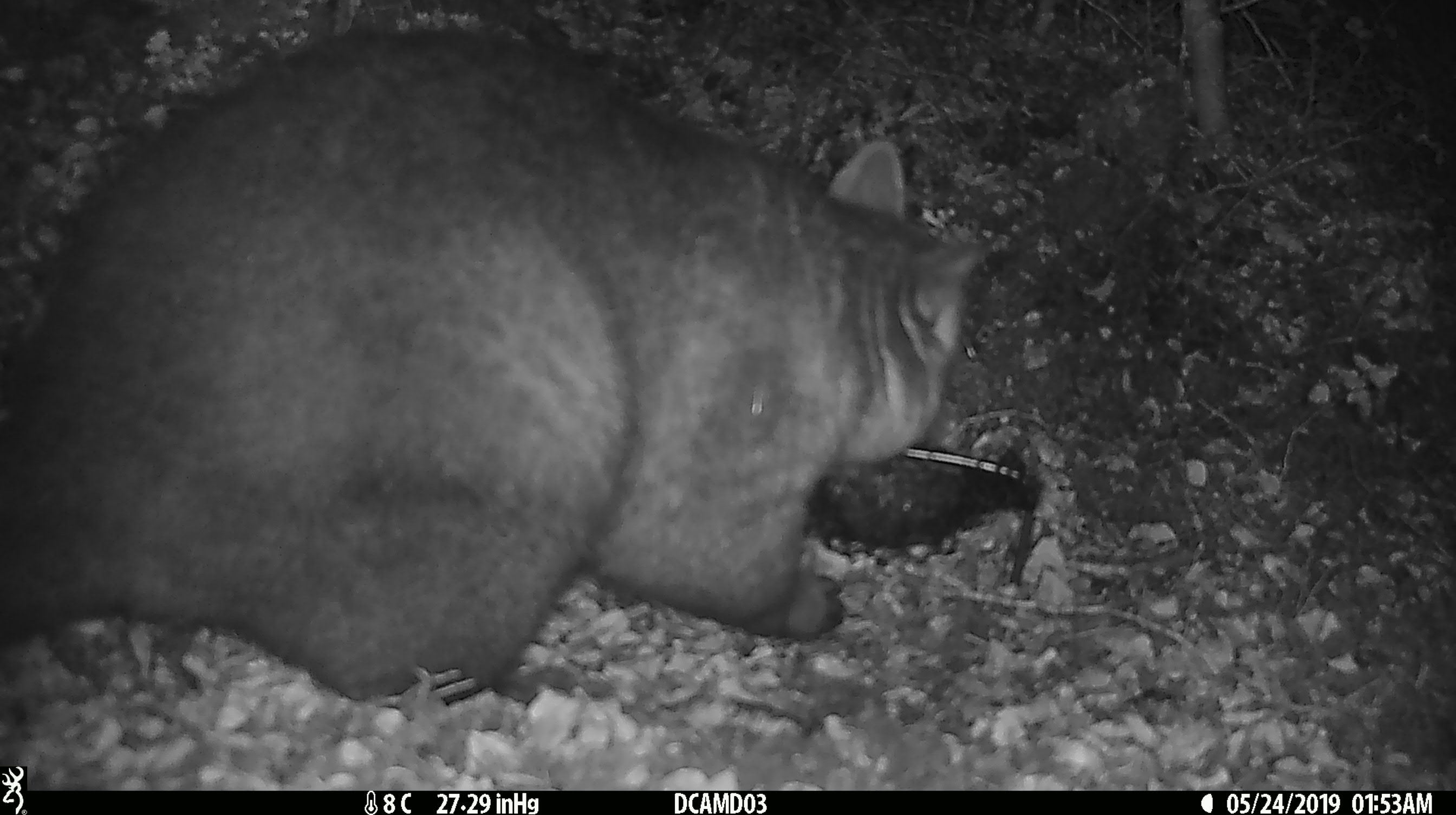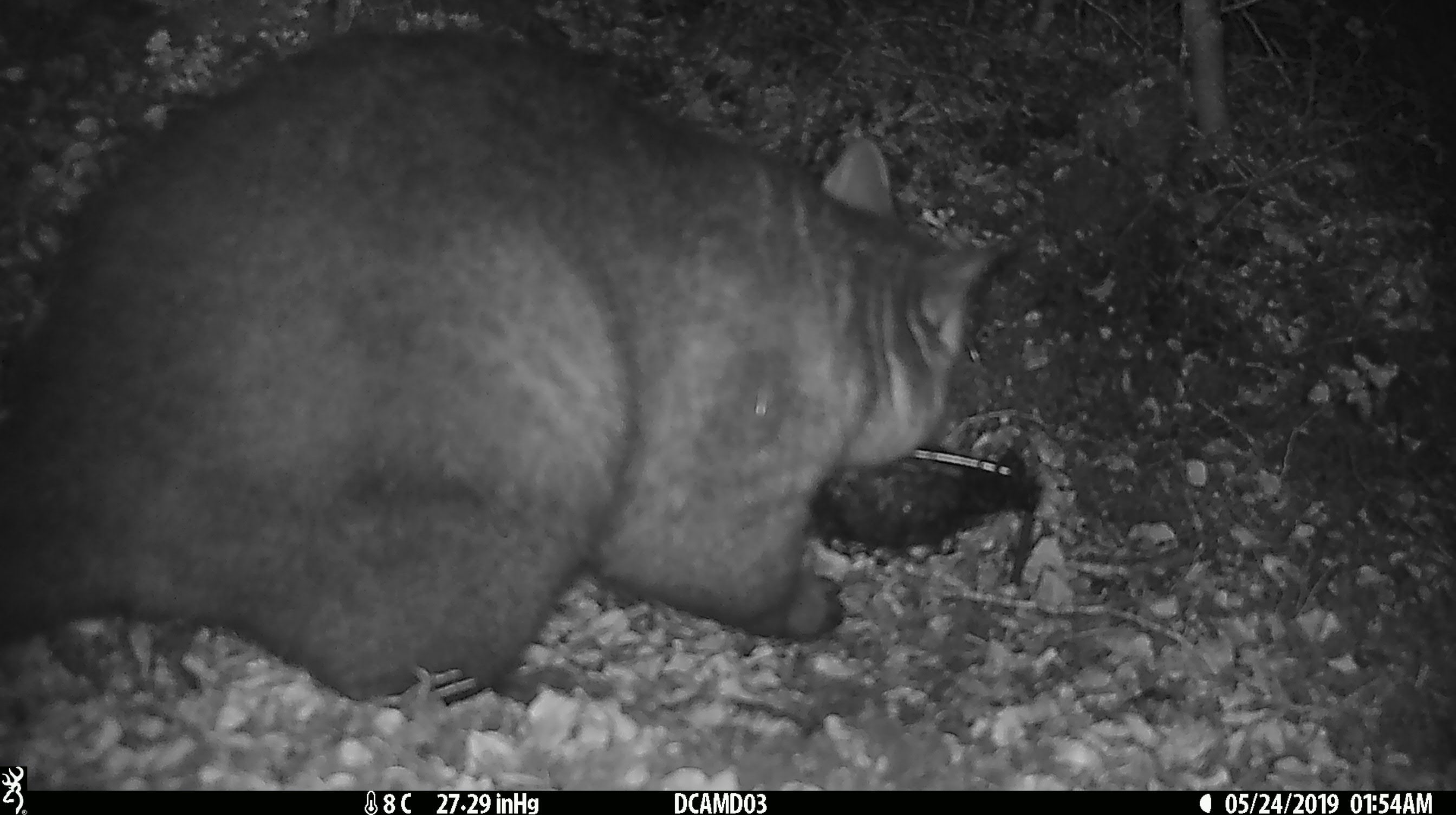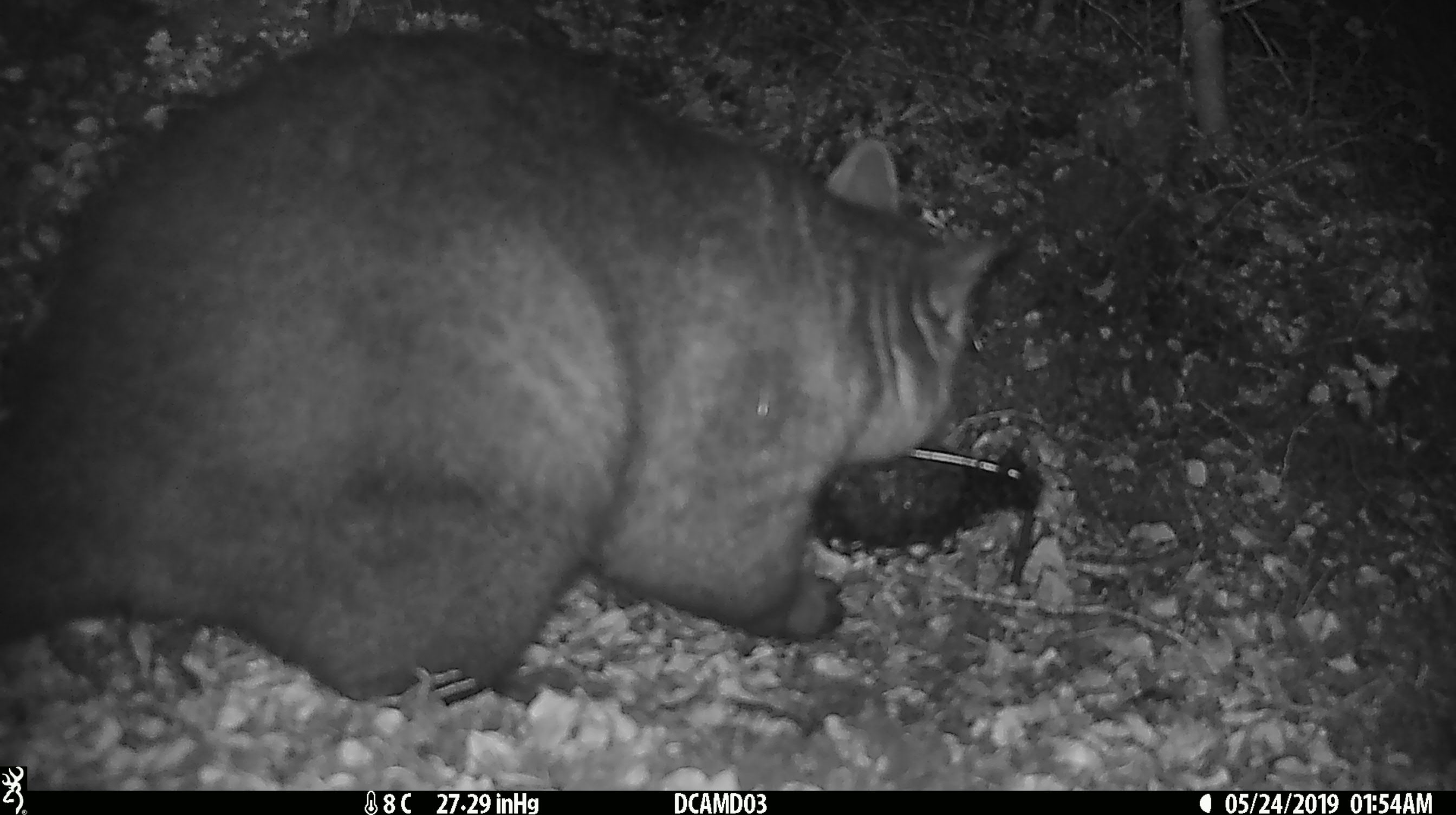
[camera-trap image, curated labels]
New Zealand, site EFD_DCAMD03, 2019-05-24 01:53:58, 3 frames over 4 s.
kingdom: Animalia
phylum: Chordata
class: Mammalia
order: Diprotodontia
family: Phalangeridae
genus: Trichosurus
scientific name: Trichosurus vulpecula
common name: common brushtail possum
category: possum